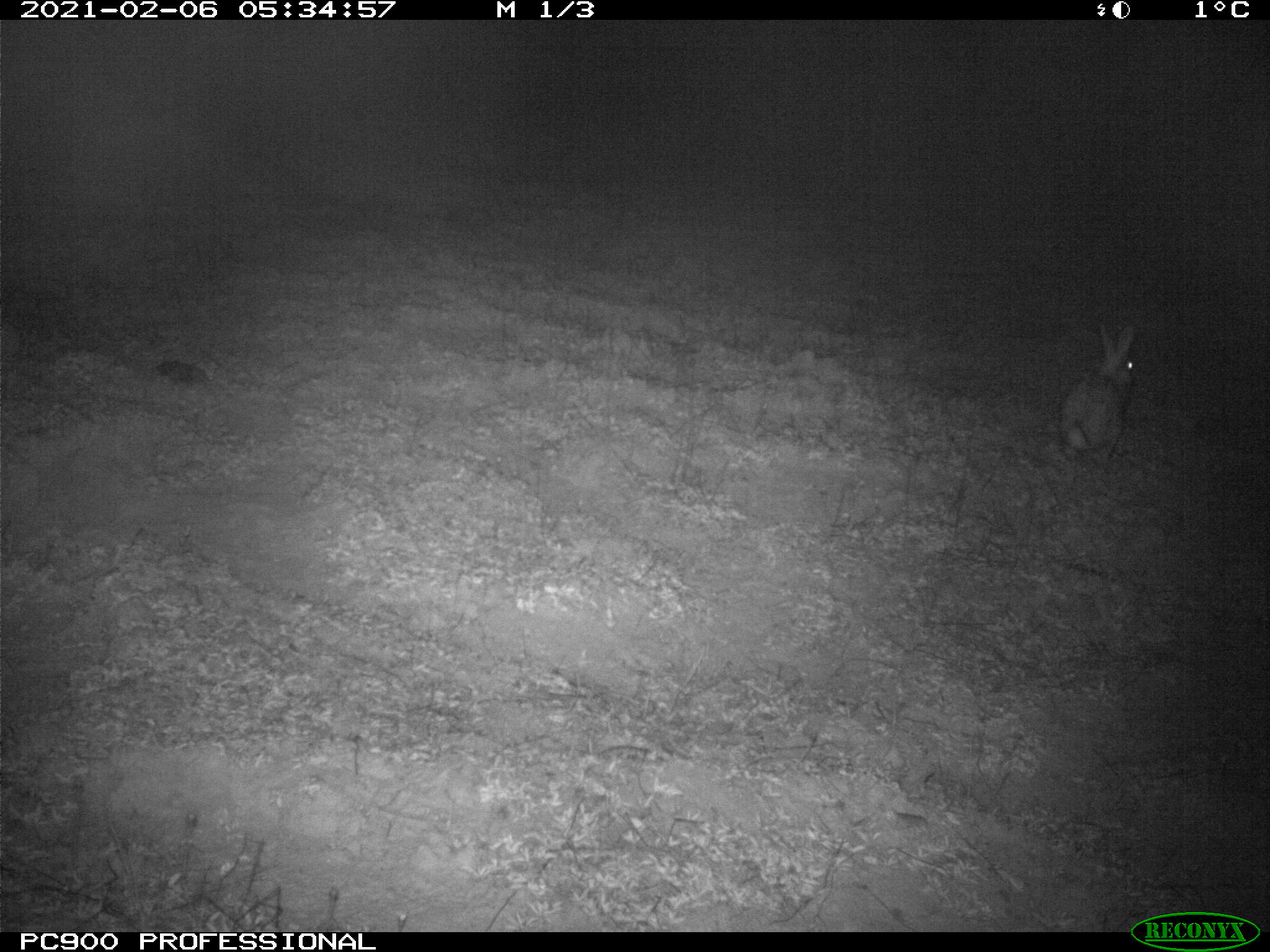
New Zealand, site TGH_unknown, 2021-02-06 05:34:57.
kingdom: Animalia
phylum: Chordata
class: Mammalia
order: Lagomorpha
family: Leporidae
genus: Oryctolagus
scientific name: Oryctolagus cuniculus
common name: european rabbit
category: rabbit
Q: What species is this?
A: Rabbit (european rabbit) (Oryctolagus cuniculus).